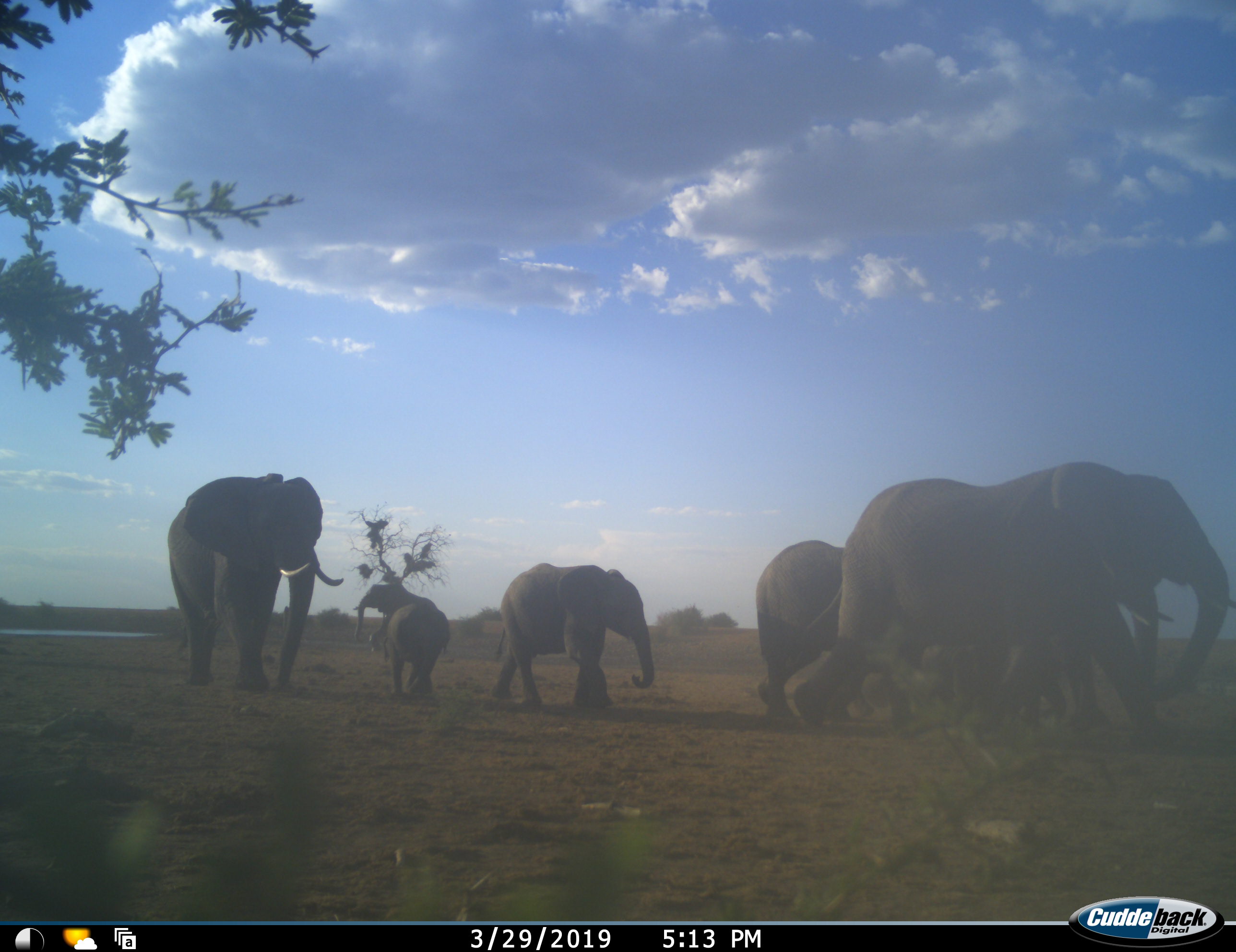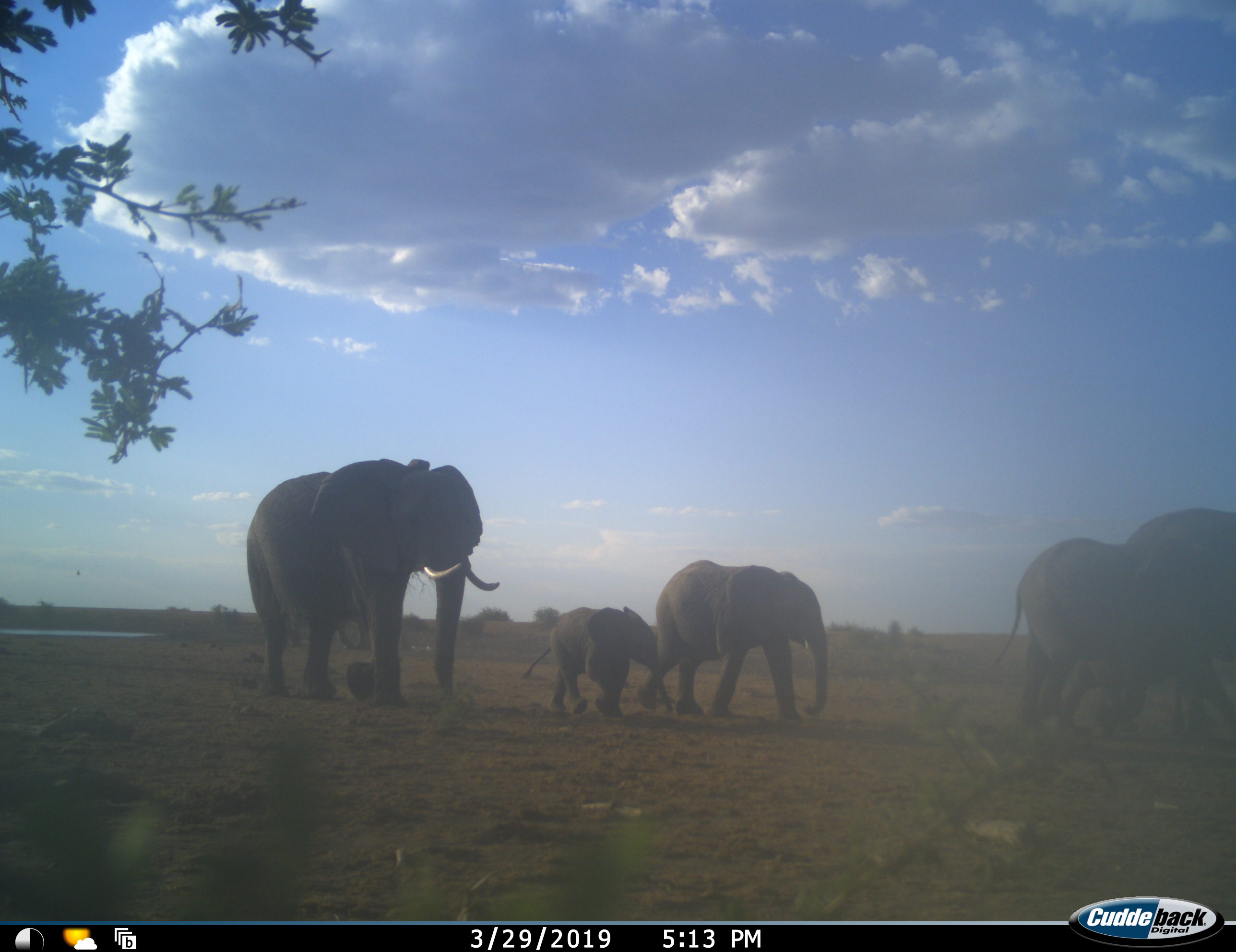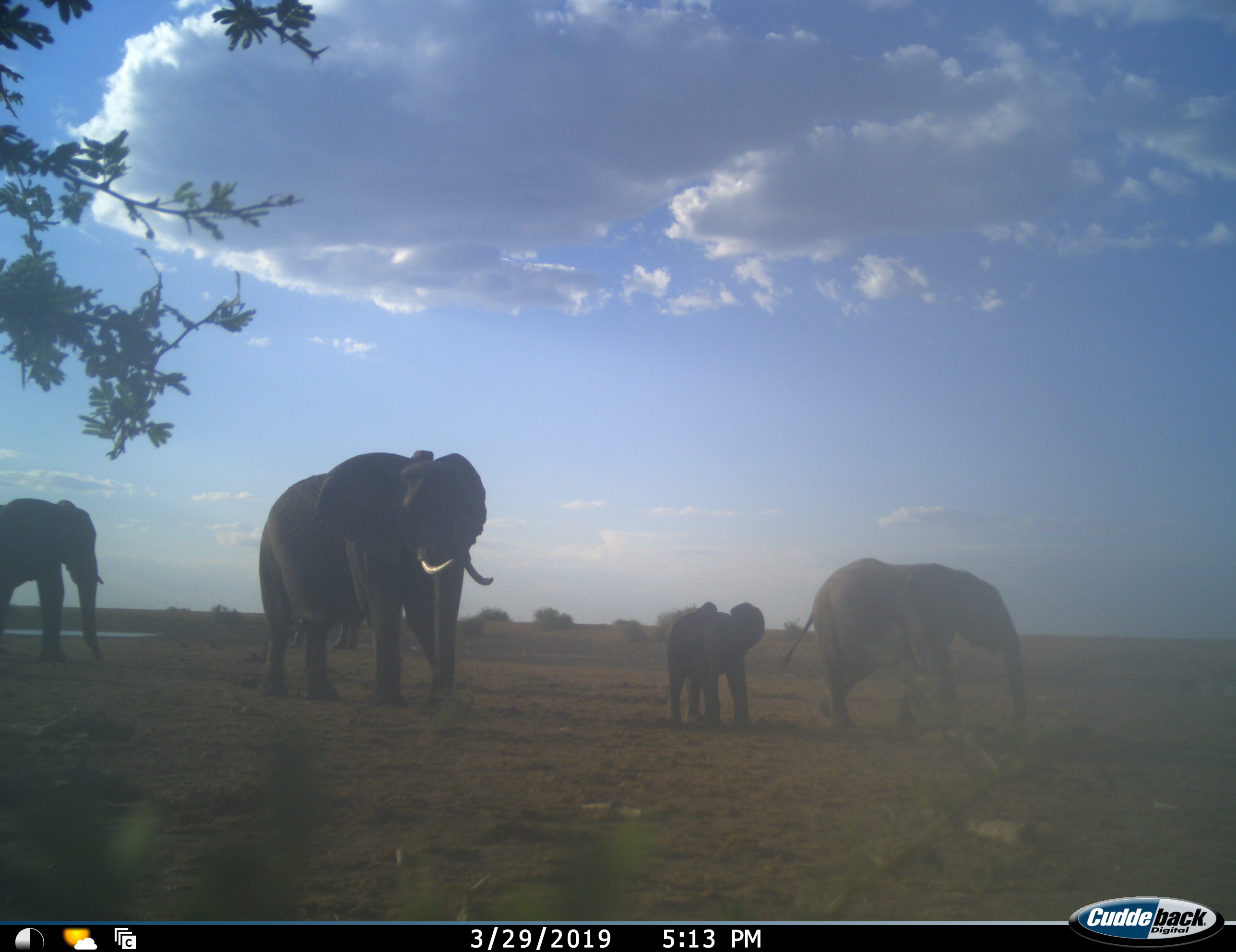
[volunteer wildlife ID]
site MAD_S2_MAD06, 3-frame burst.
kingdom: Animalia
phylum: Chordata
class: Mammalia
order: Proboscidea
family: Elephantidae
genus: Loxodonta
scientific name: Loxodonta africana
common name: african bush elephant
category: elephant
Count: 7.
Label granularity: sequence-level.